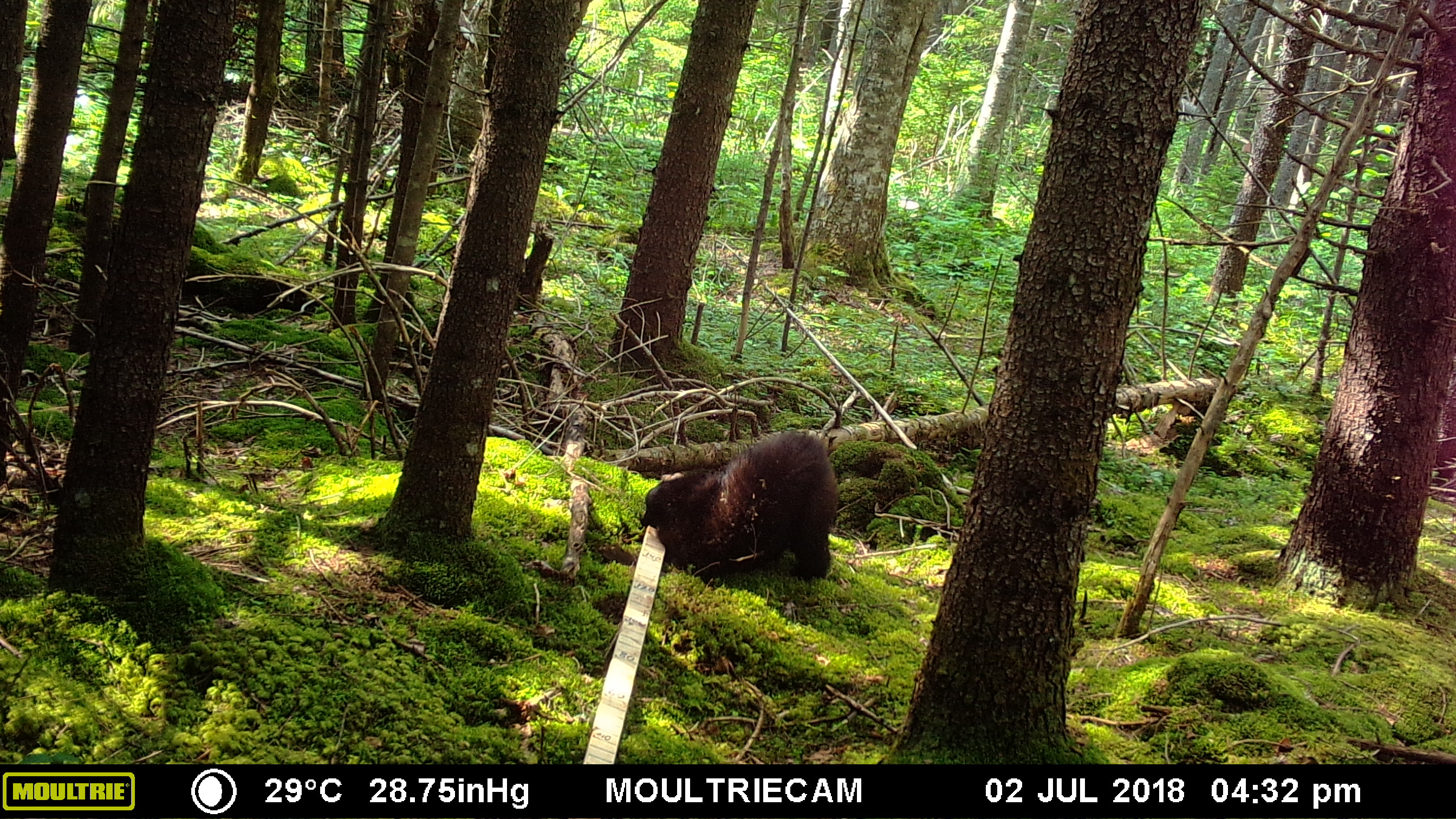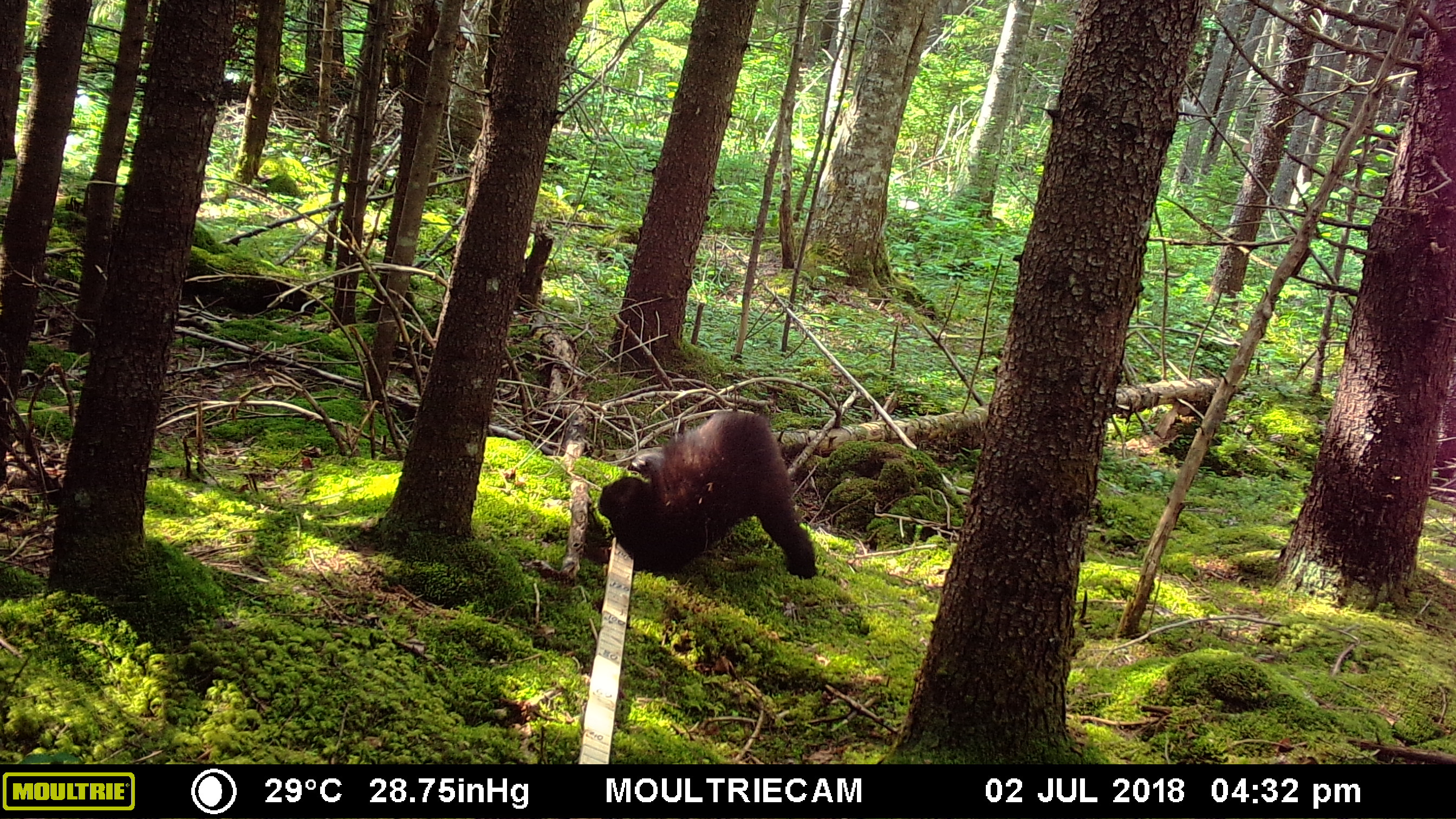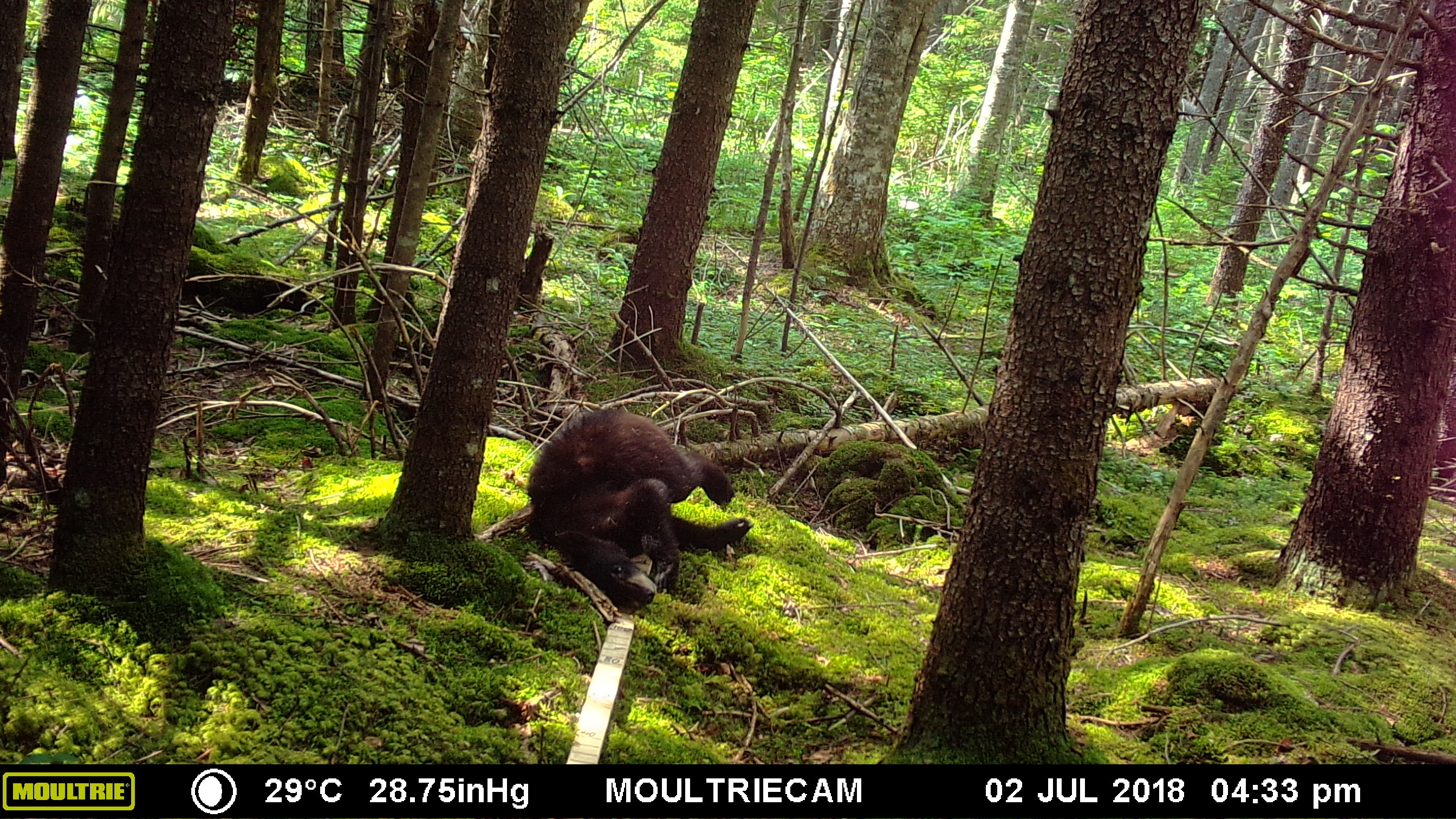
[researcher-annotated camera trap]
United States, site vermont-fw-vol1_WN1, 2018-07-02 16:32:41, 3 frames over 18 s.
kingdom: Animalia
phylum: Chordata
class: Mammalia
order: Carnivora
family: Ursidae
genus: Ursus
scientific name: Ursus americanus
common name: black bear